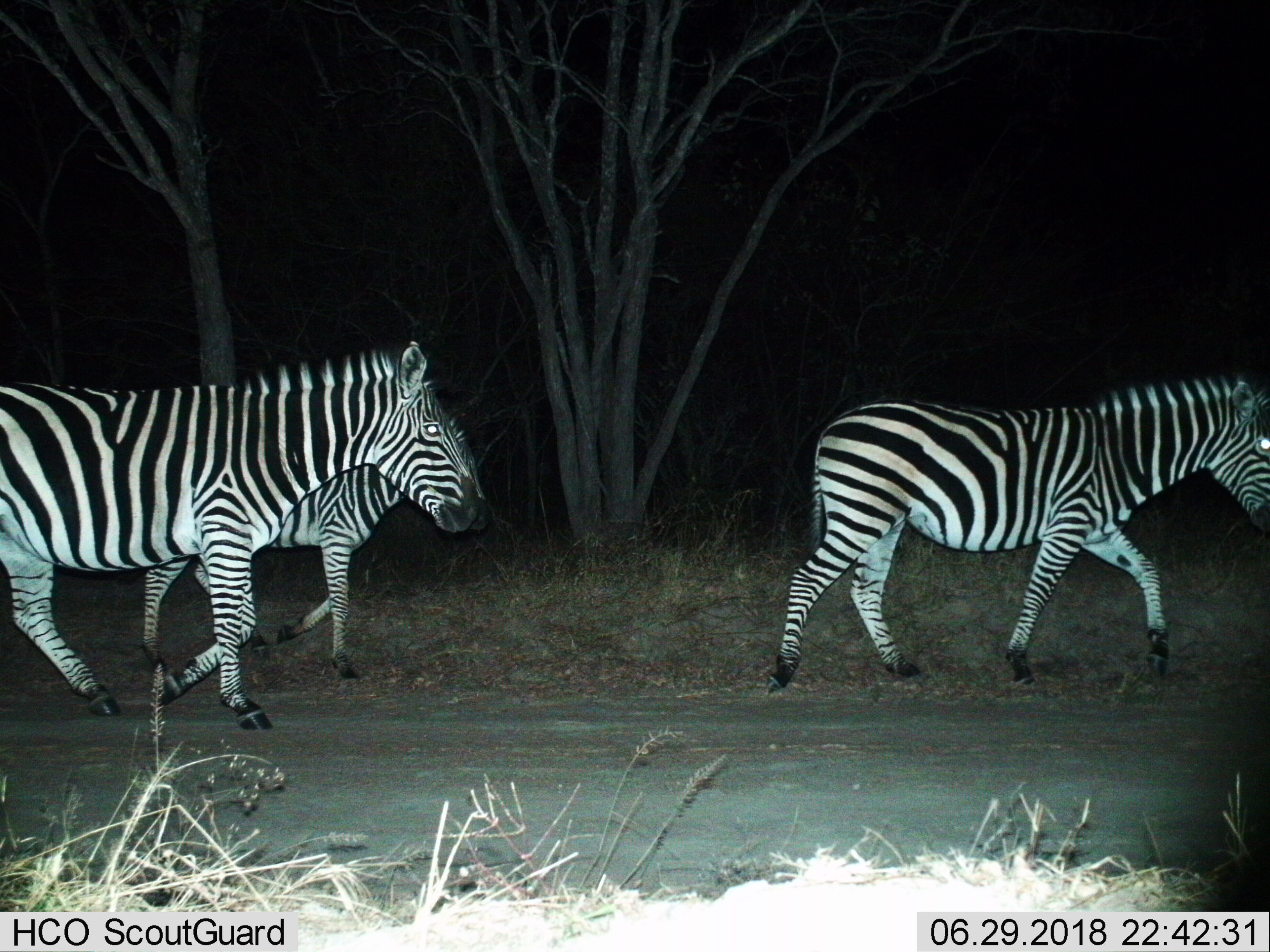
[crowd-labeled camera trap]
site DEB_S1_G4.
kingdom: Animalia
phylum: Chordata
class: Mammalia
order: Perissodactyla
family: Equidae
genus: Equus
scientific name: Equus quagga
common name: plains zebra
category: zebraplains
Zebraplains (plains zebra) (Equus quagga), count 3. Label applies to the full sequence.